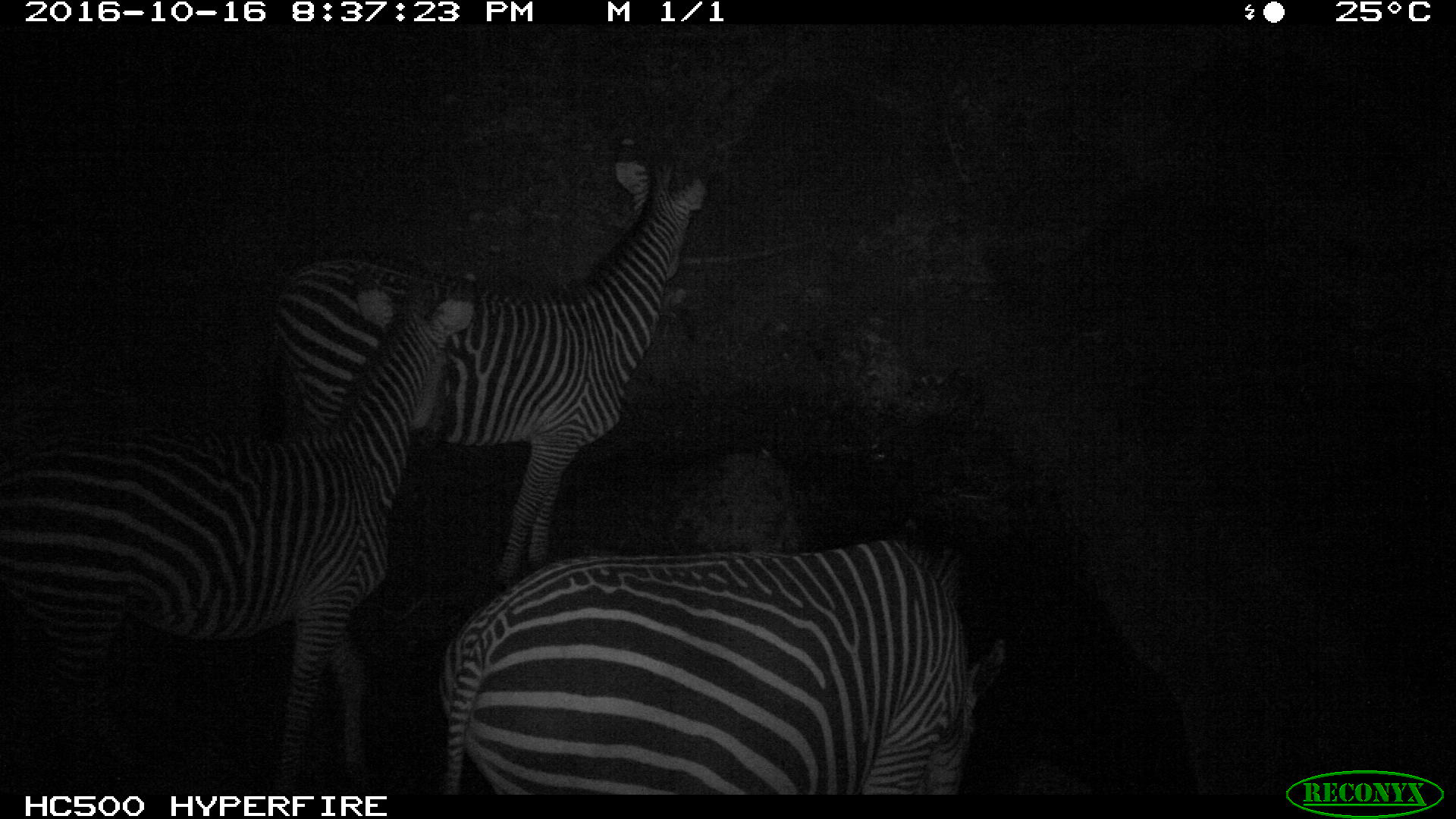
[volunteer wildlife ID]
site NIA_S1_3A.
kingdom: Animalia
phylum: Chordata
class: Mammalia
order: Perissodactyla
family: Equidae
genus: Equus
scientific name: Equus quagga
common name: plains zebra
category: zebraplains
Zebraplains (plains zebra) (Equus quagga), count 3. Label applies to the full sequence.